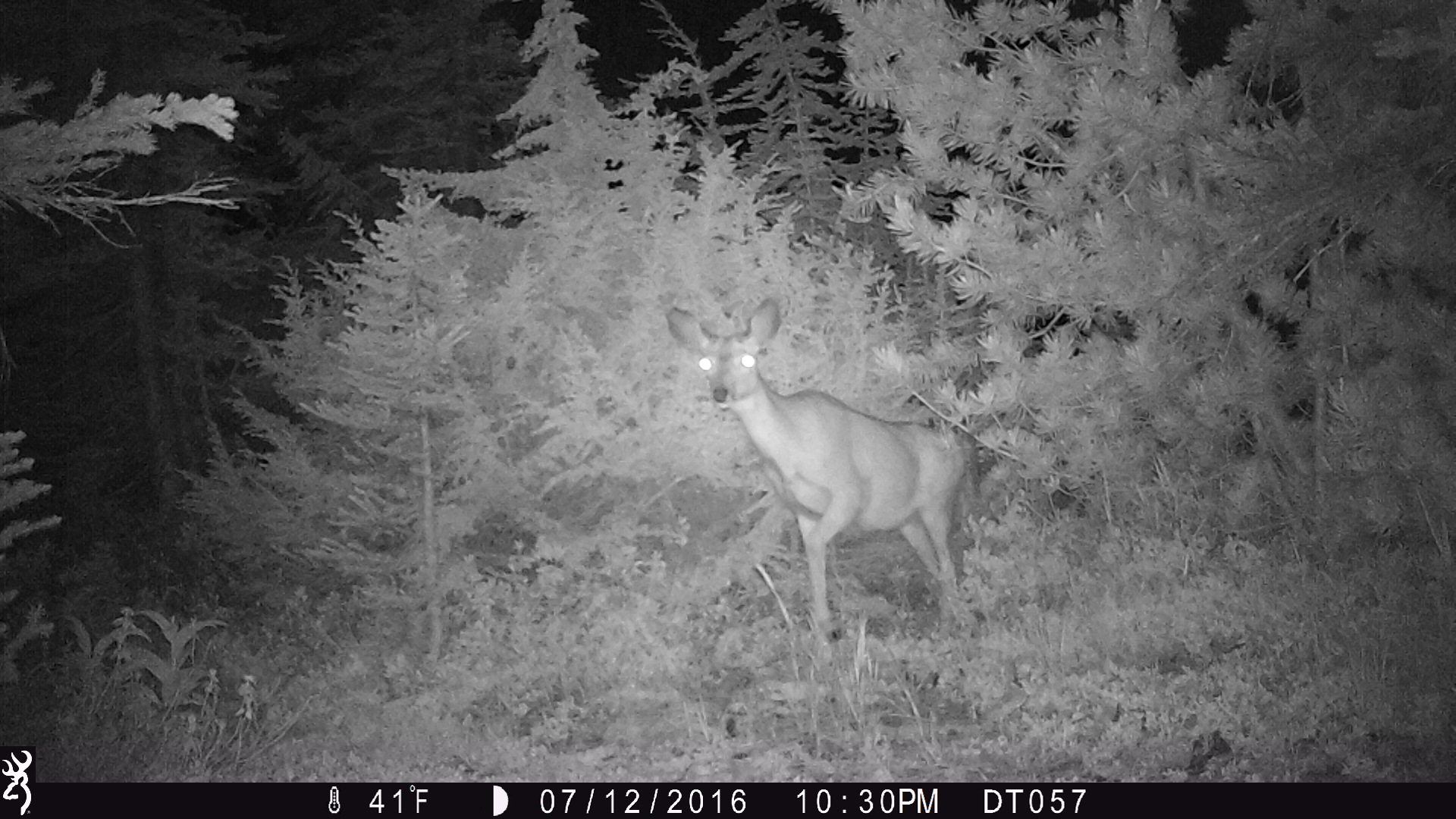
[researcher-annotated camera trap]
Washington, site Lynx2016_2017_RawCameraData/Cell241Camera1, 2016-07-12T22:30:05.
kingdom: Animalia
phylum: Chordata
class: Mammalia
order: Artiodactyla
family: Cervidae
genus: Odocoileus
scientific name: Odocoileus hemionus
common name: mule deer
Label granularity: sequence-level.